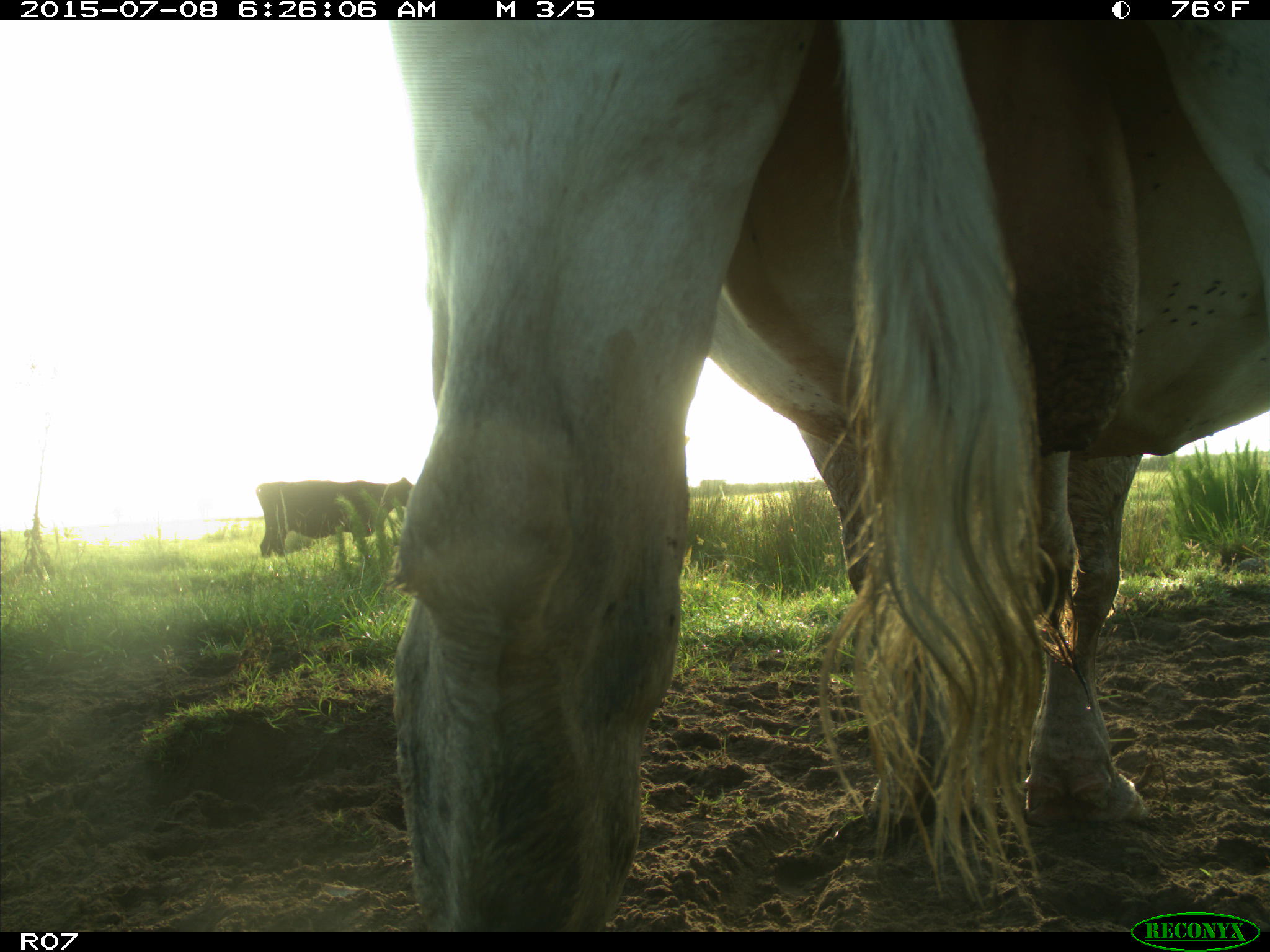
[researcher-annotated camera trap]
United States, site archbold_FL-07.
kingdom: Animalia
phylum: Chordata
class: Mammalia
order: Artiodactyla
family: Bovidae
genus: Bos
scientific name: Bos taurus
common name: domestic cow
Bos taurus (domestic cow).